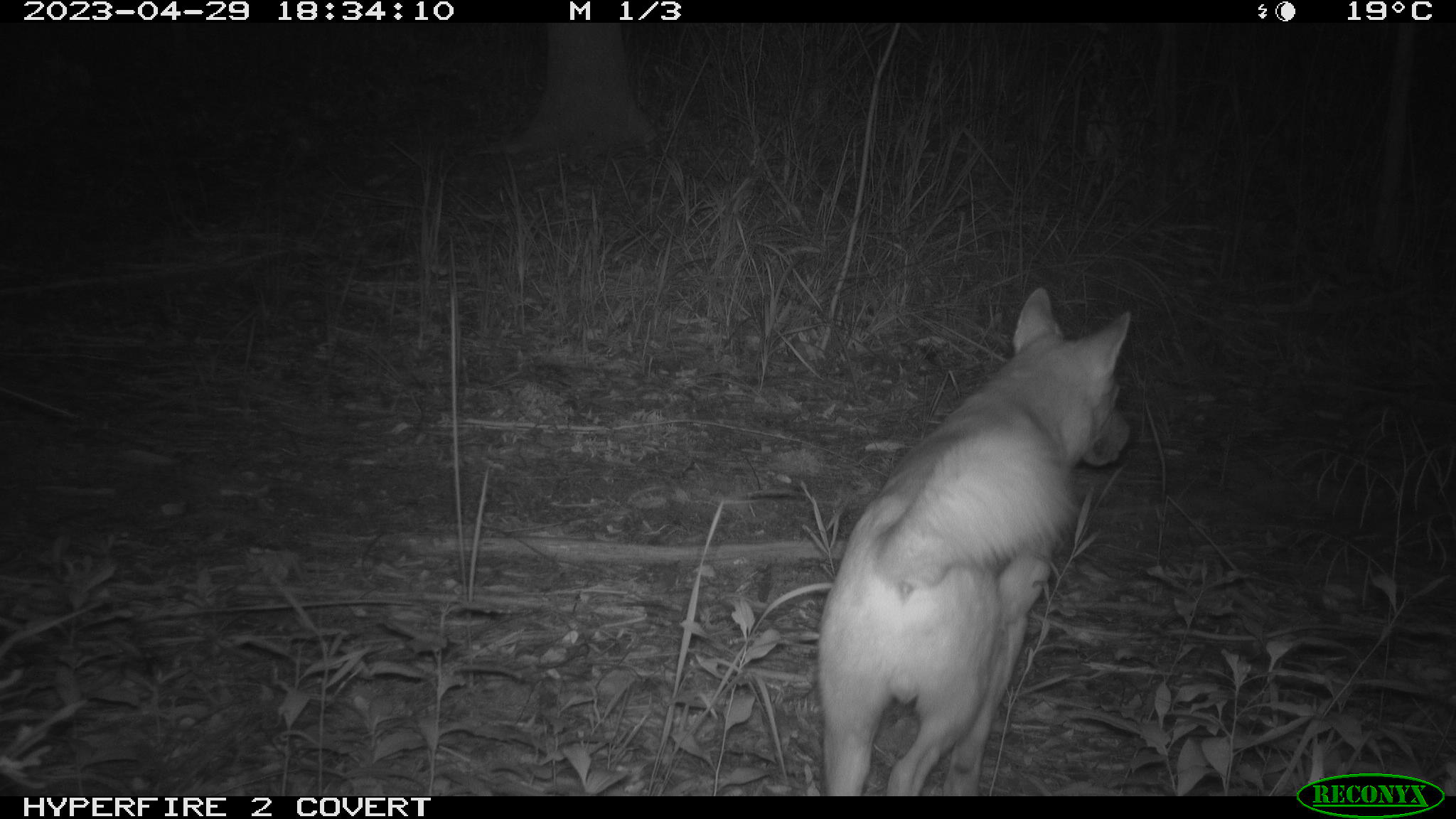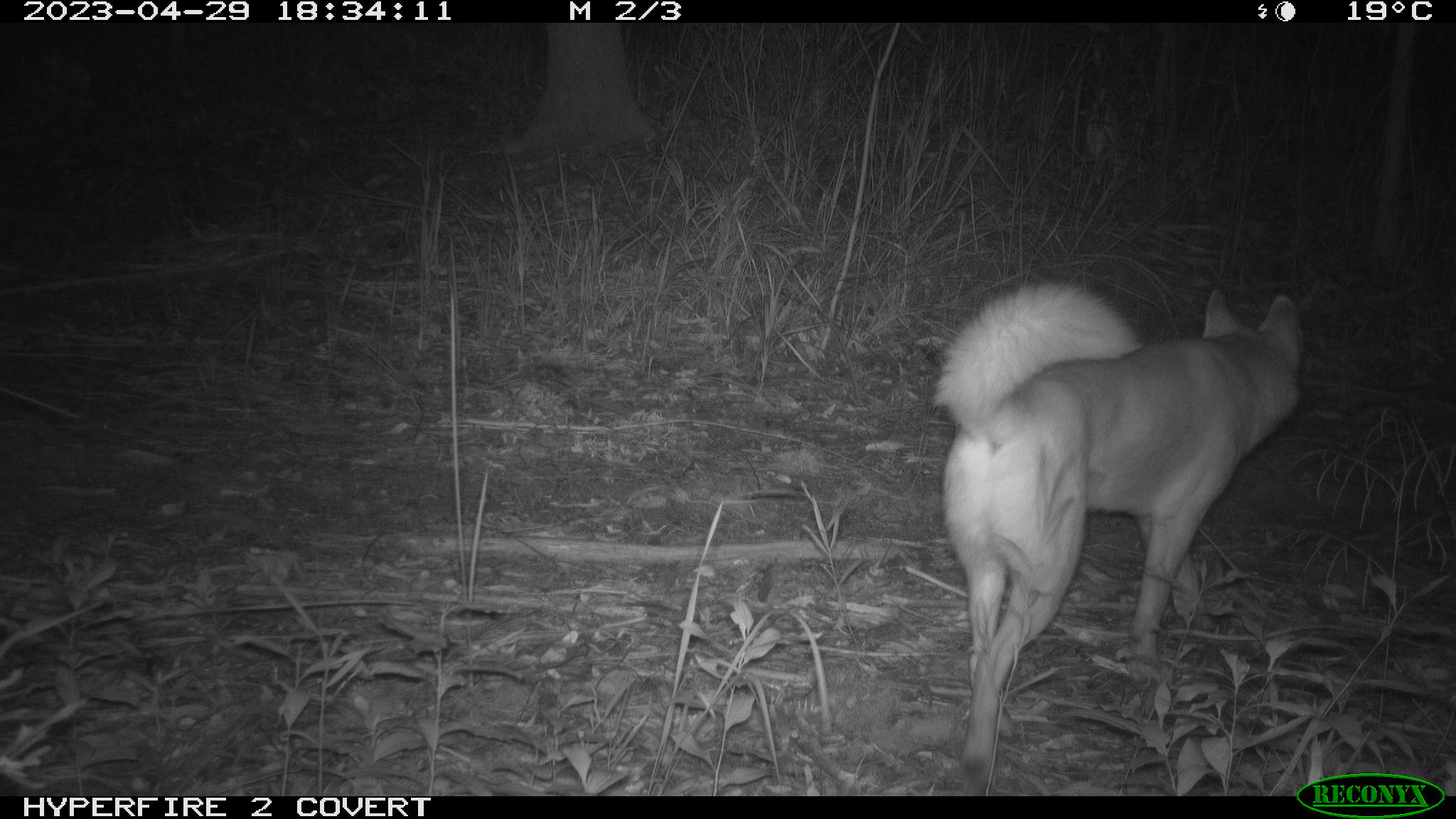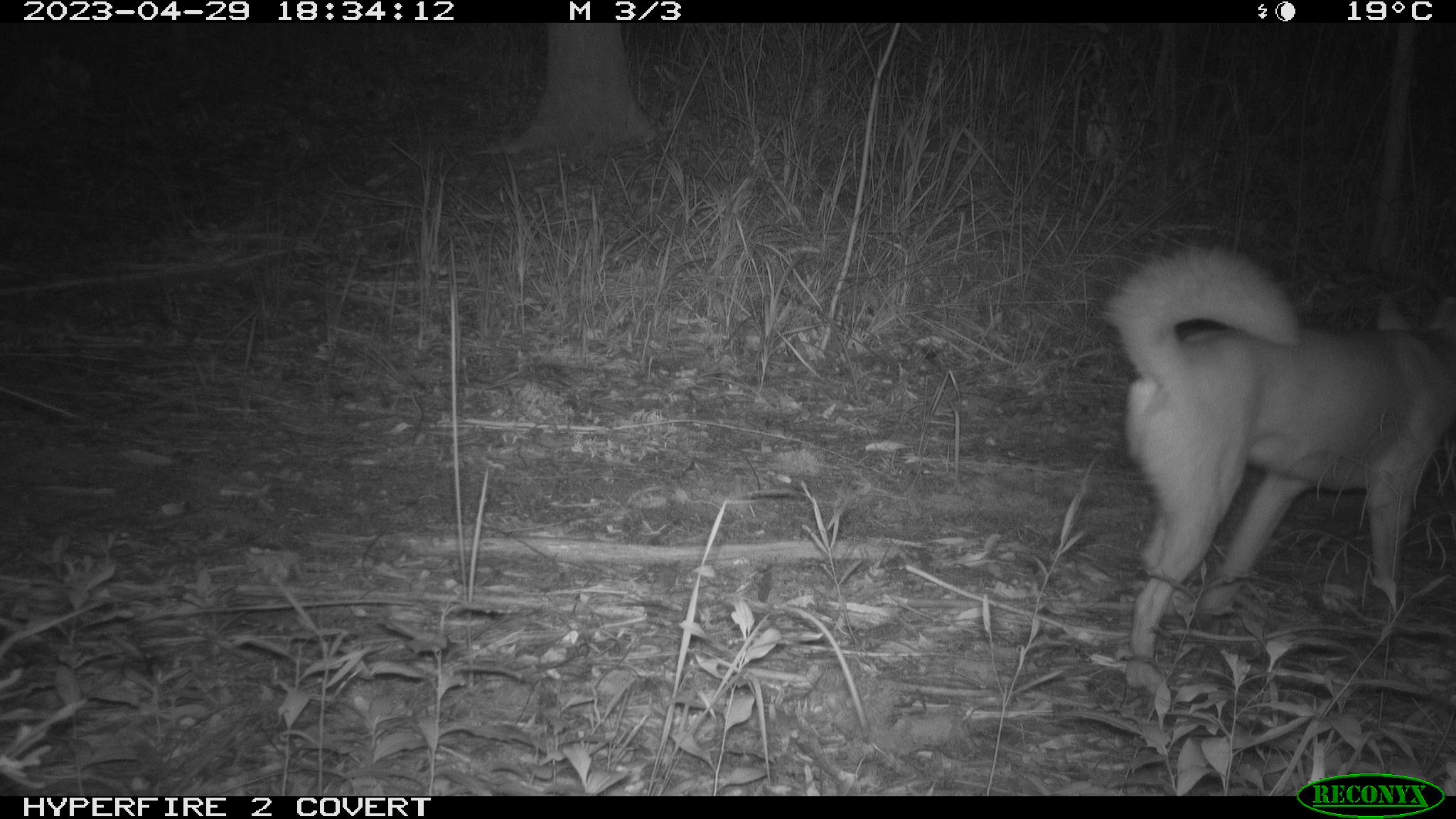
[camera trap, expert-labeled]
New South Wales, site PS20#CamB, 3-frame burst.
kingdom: Animalia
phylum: Chordata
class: Mammalia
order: Carnivora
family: Canidae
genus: Canis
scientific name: Canis familiaris dingo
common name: dingo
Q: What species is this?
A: Dingo (Canis familiaris dingo).